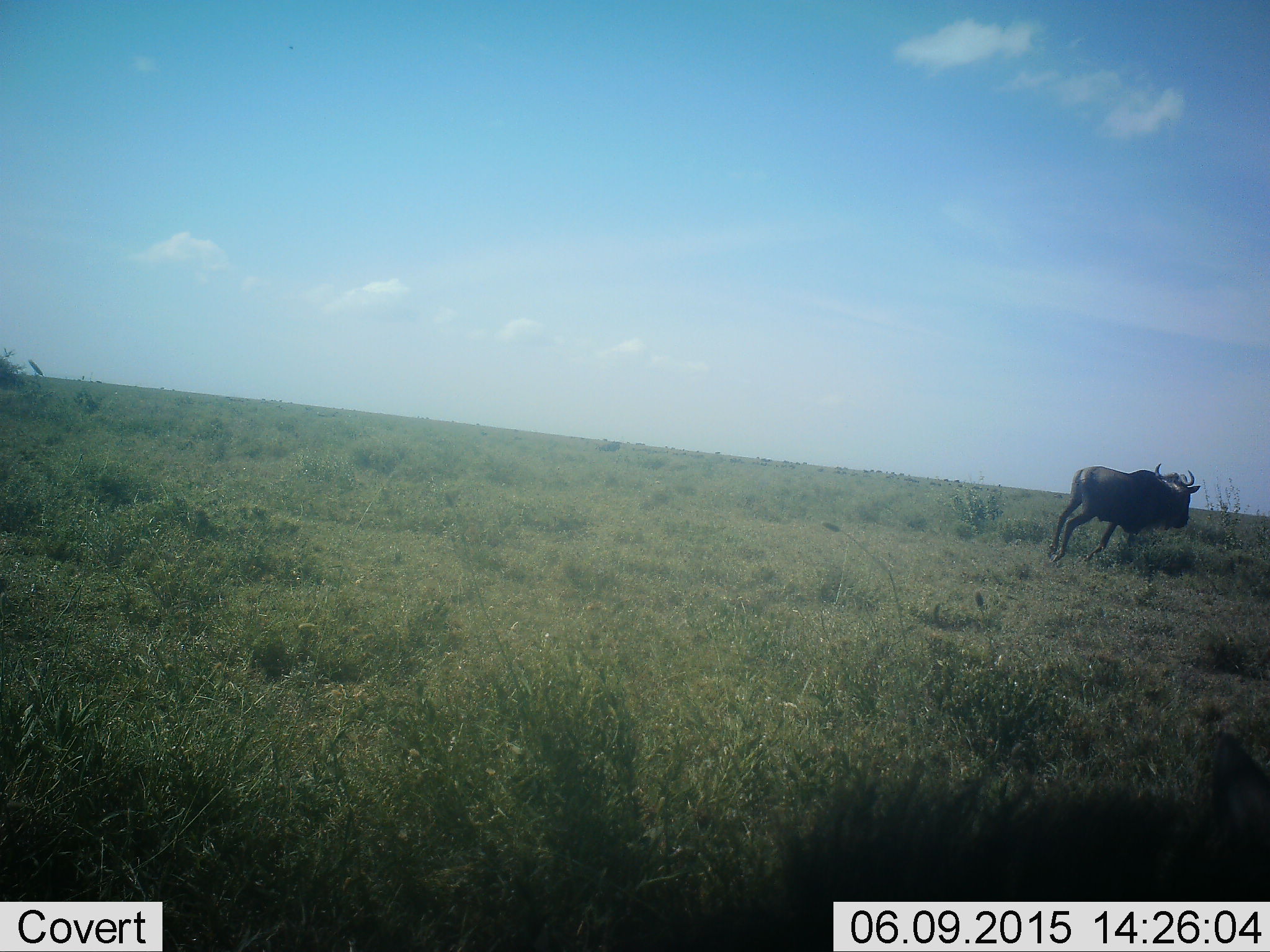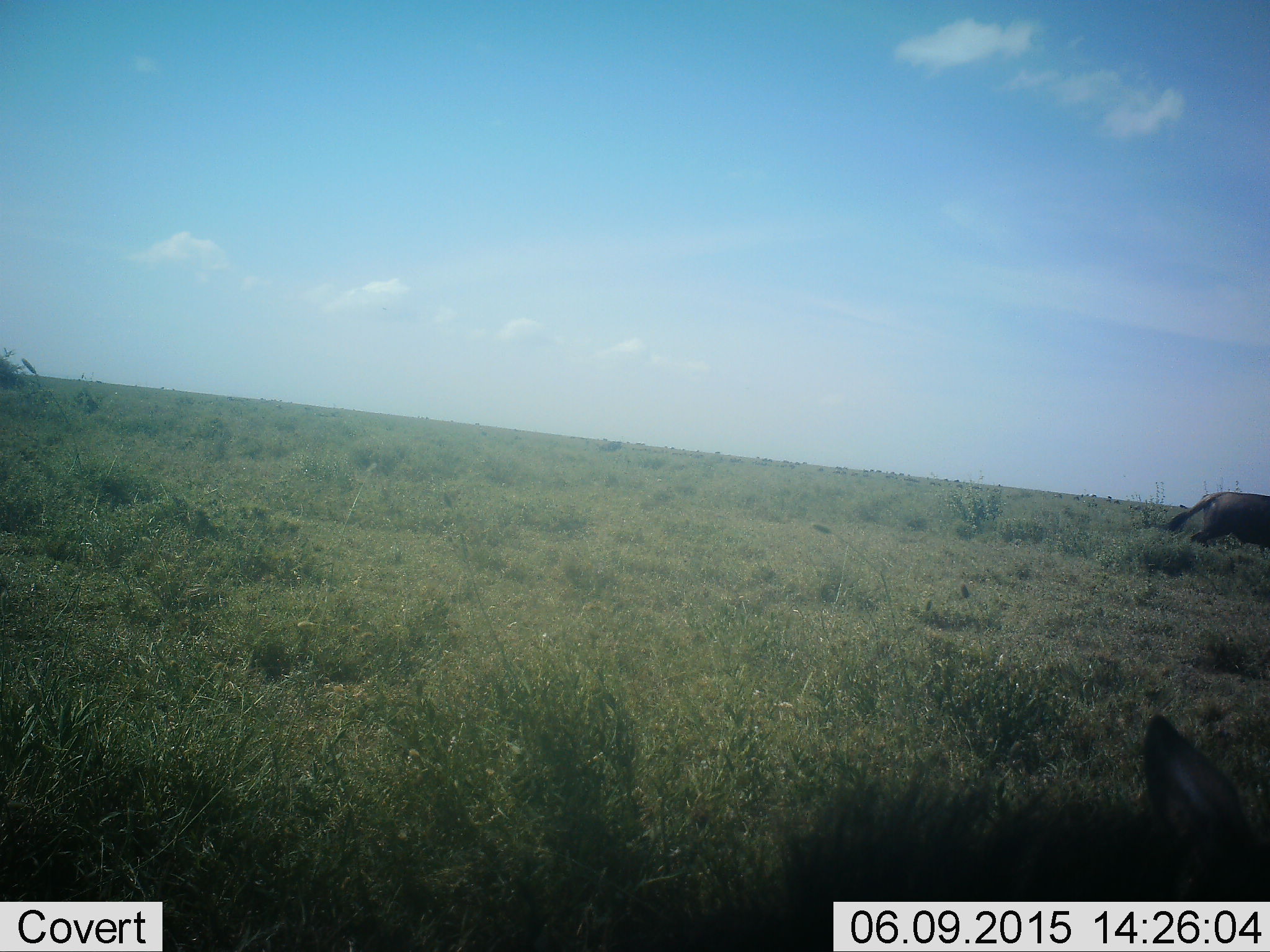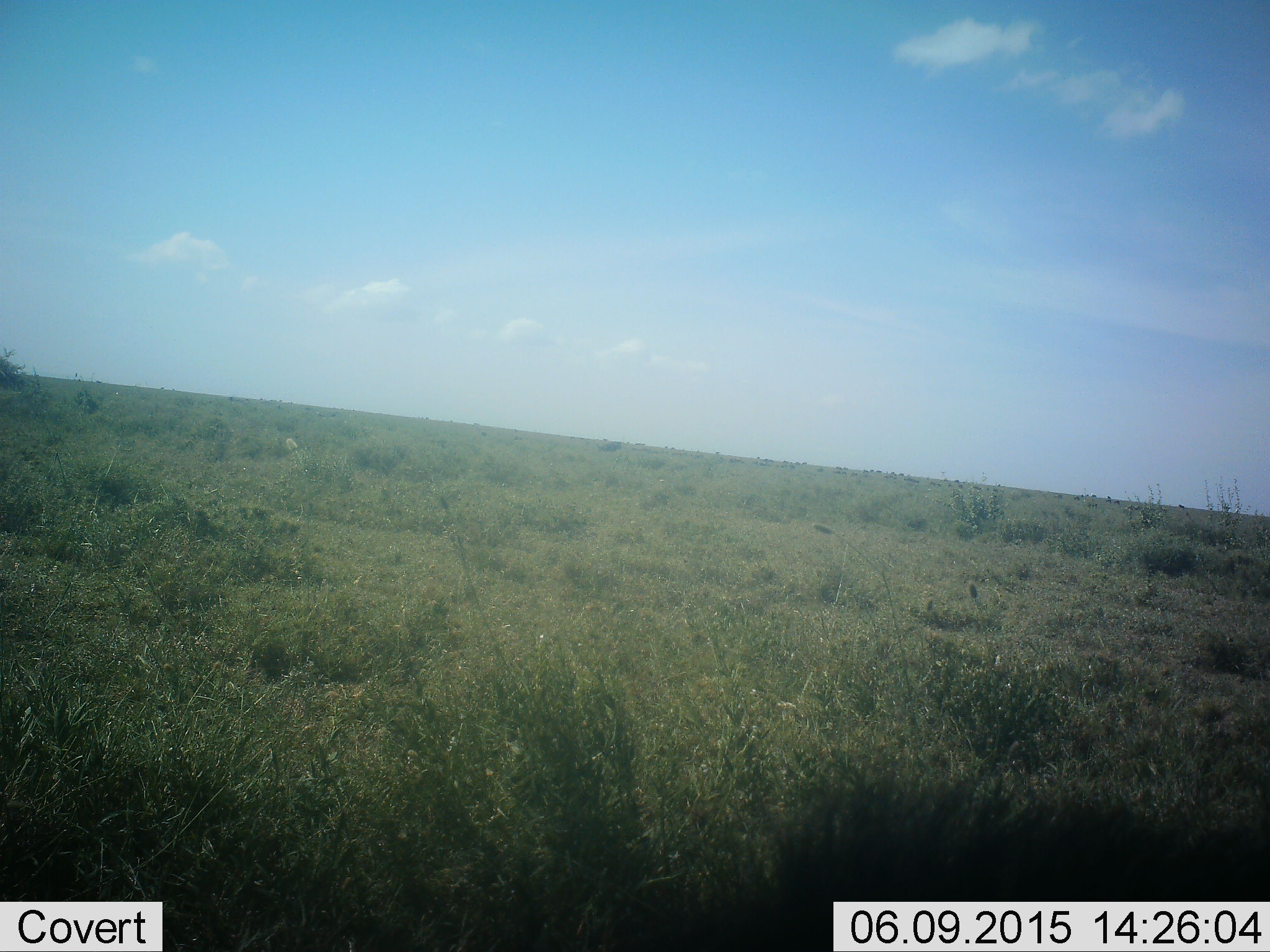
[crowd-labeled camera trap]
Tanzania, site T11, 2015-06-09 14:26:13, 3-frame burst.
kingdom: Animalia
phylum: Chordata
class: Mammalia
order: Artiodactyla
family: Bovidae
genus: Connochaetes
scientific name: Connochaetes taurinus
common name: blue wildebeest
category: wildebeest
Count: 2.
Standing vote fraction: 0%.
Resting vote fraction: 45%.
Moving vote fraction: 100%.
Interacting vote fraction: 0%.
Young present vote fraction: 9%.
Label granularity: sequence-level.